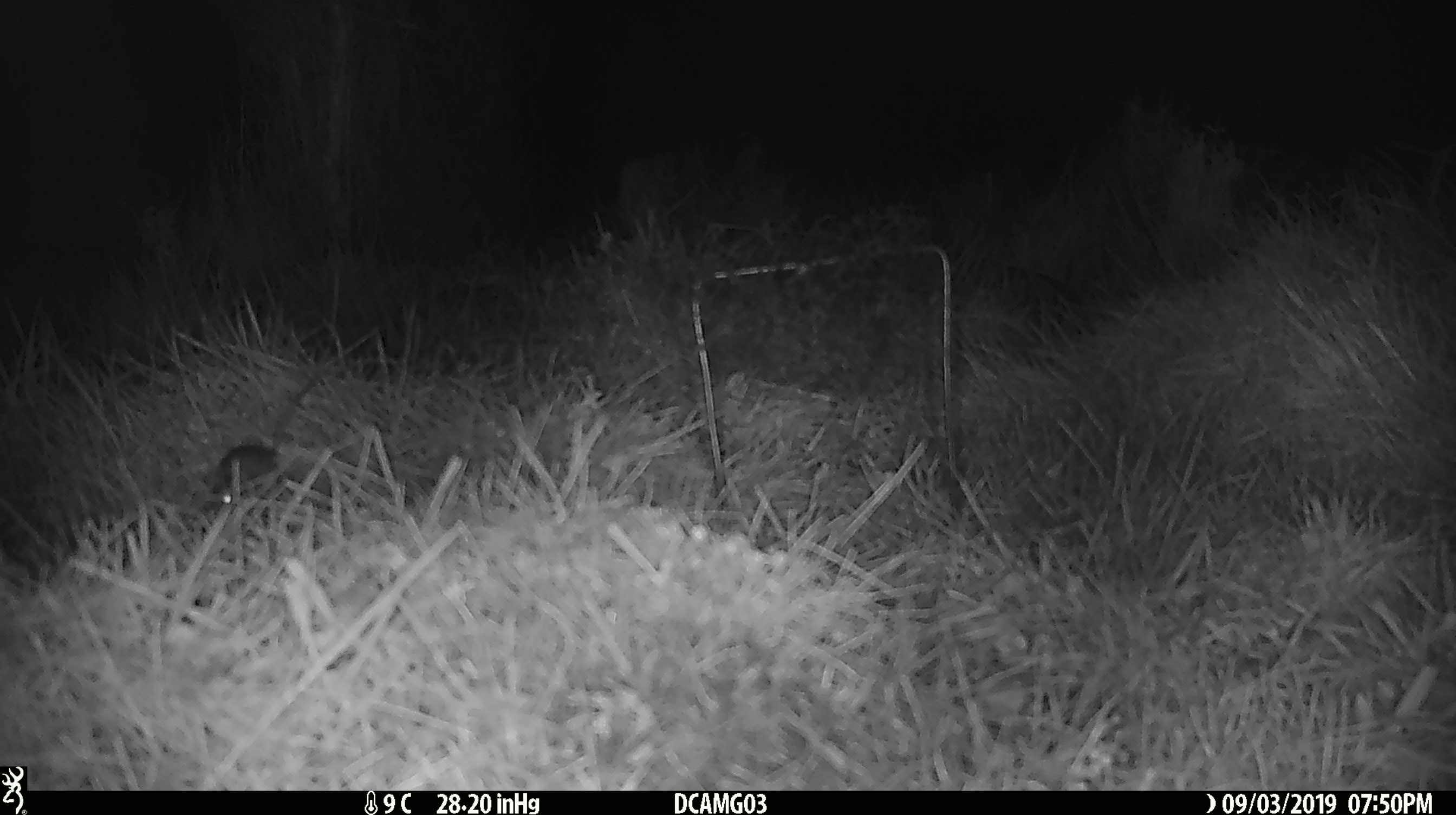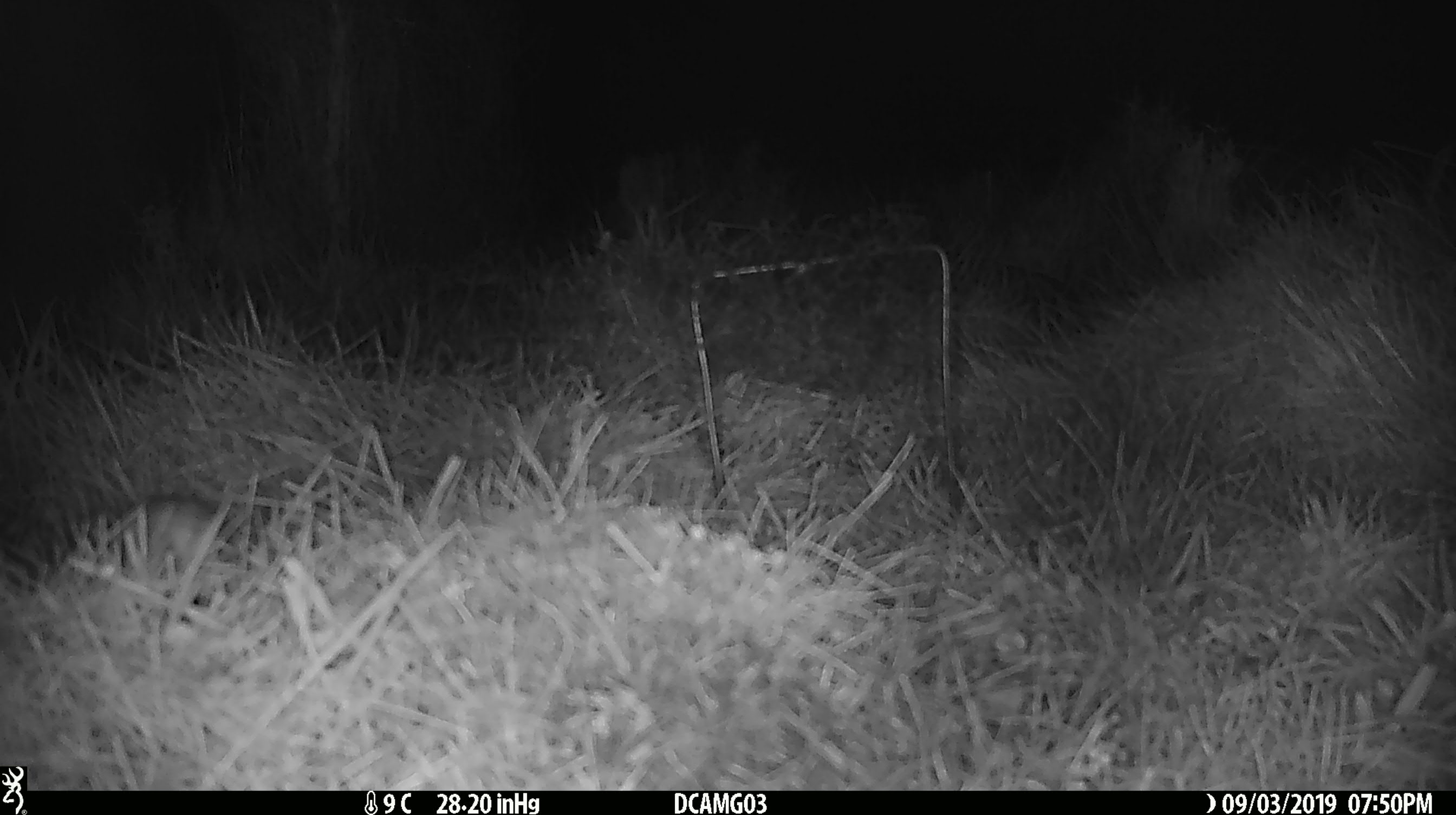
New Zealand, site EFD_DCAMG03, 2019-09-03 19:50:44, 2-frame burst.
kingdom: Animalia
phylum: Chordata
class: Mammalia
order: Rodentia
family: Muridae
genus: Mus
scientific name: Mus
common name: mouse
Mouse (Mus).